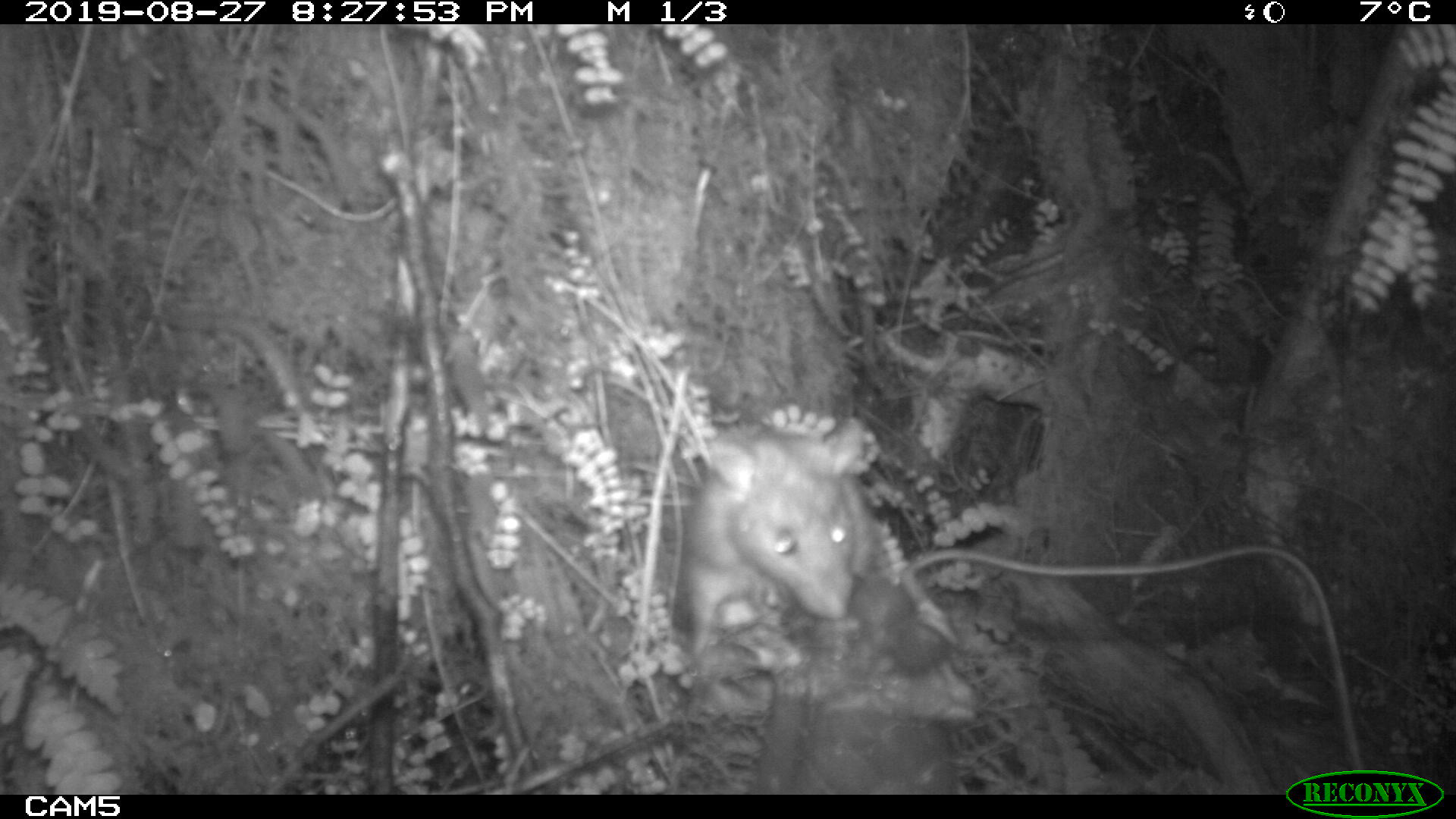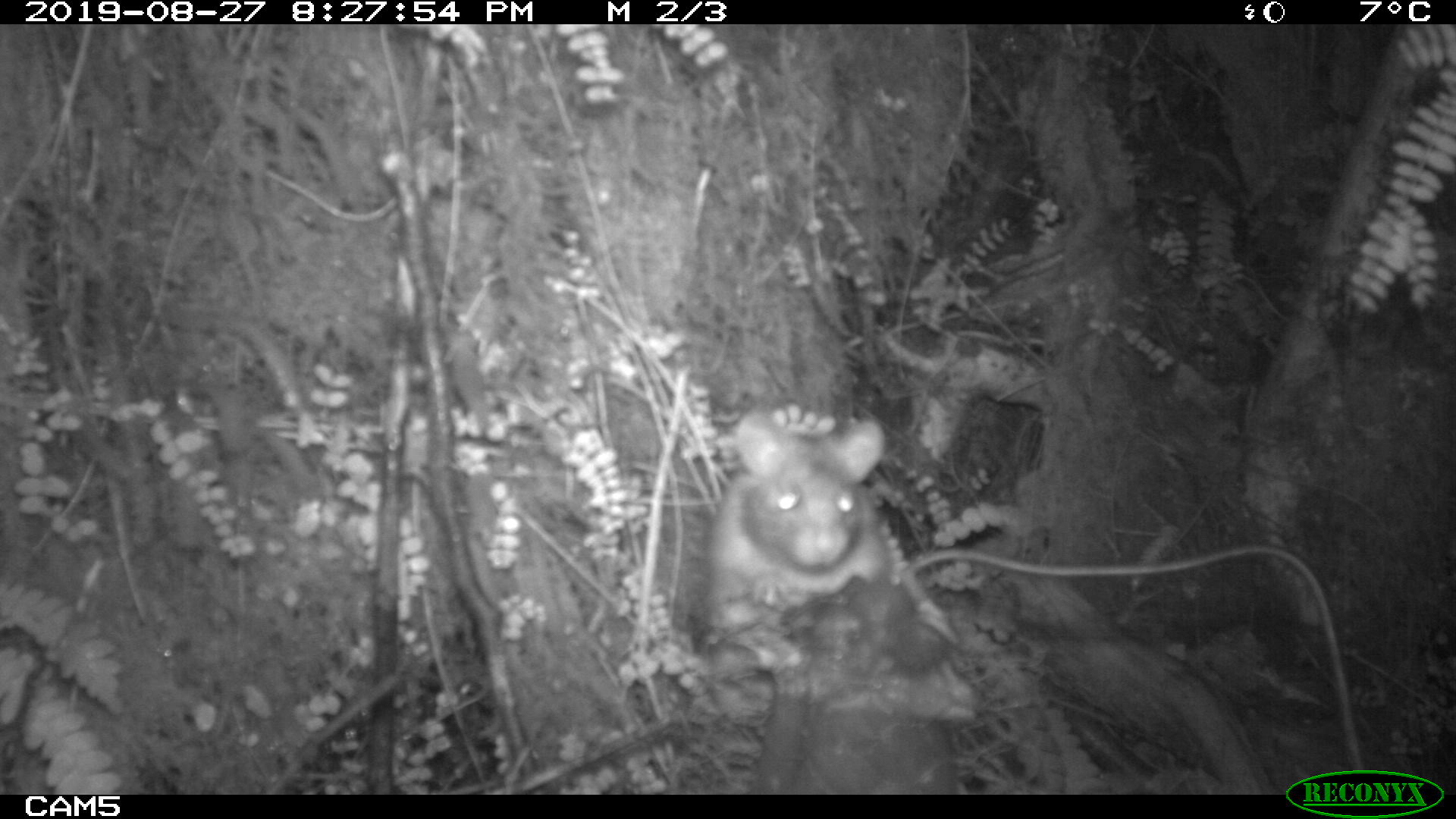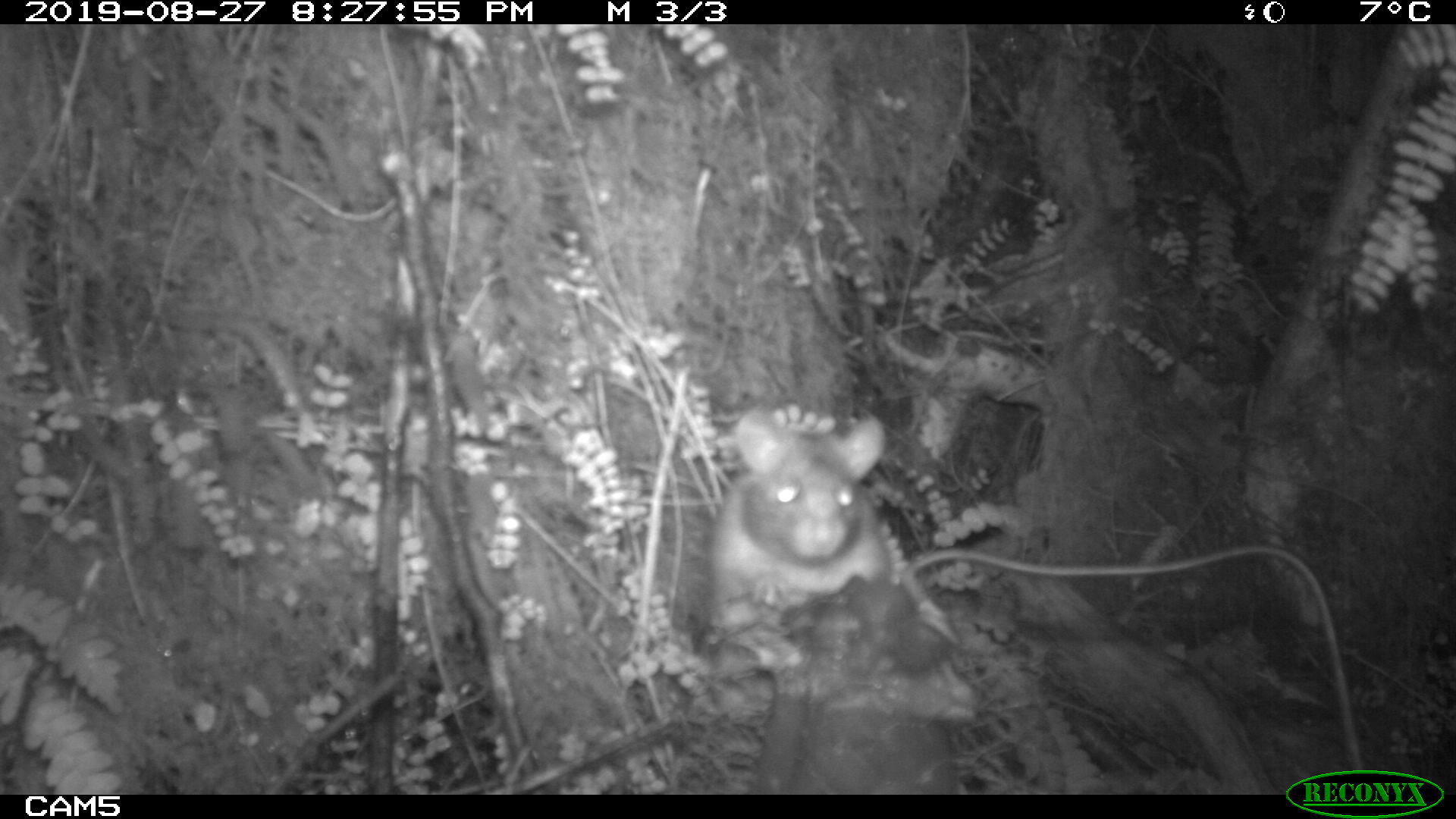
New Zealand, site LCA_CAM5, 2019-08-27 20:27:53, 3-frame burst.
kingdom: Animalia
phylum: Chordata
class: Mammalia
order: Rodentia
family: Muridae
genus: Rattus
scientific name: Rattus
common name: rat